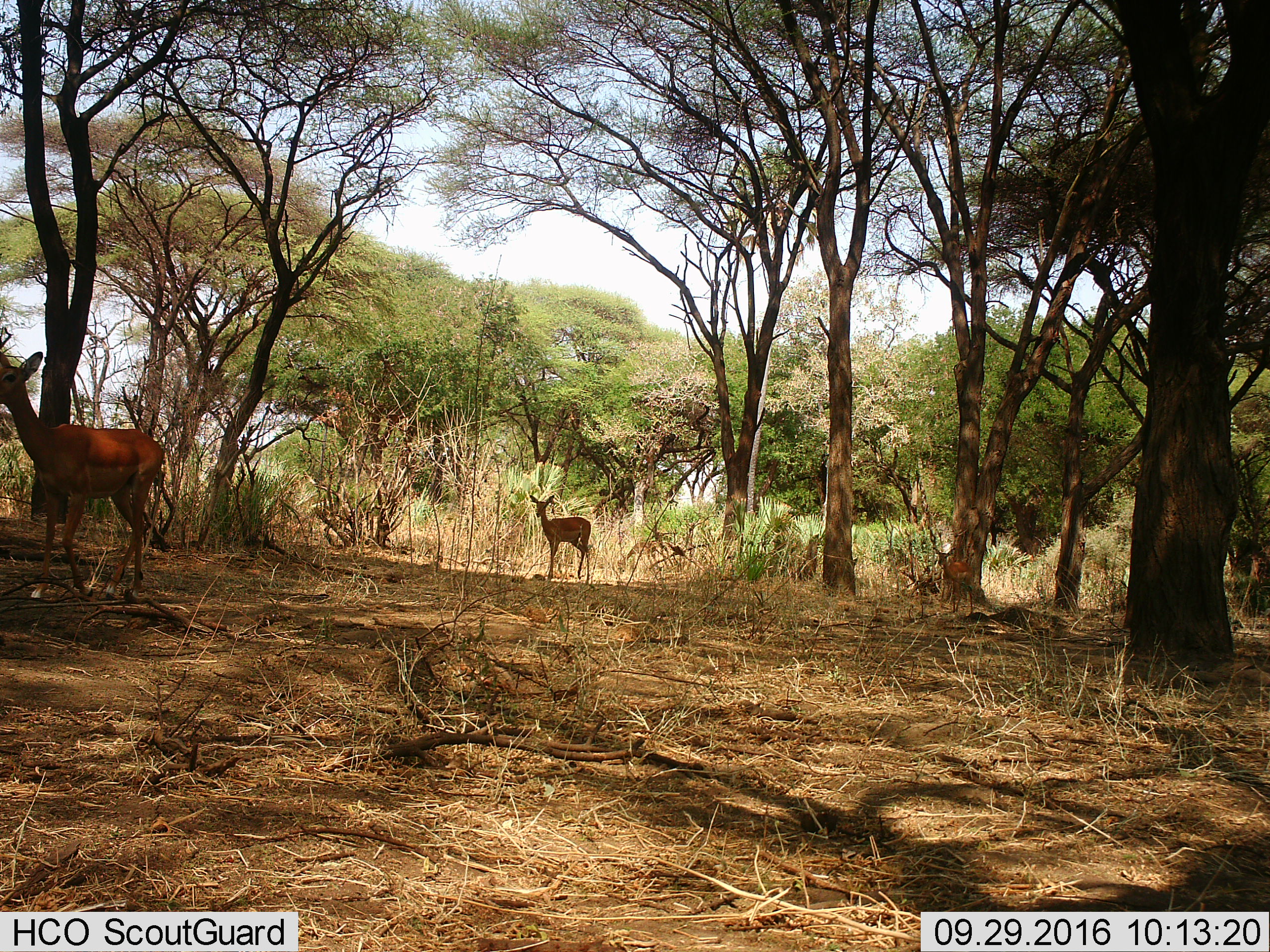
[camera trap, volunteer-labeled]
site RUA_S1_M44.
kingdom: Animalia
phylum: Chordata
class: Mammalia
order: Artiodactyla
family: Bovidae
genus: Aepyceros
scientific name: Aepyceros melampus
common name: impala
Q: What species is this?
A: Impala (Aepyceros melampus).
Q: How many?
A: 3.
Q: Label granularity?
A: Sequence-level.